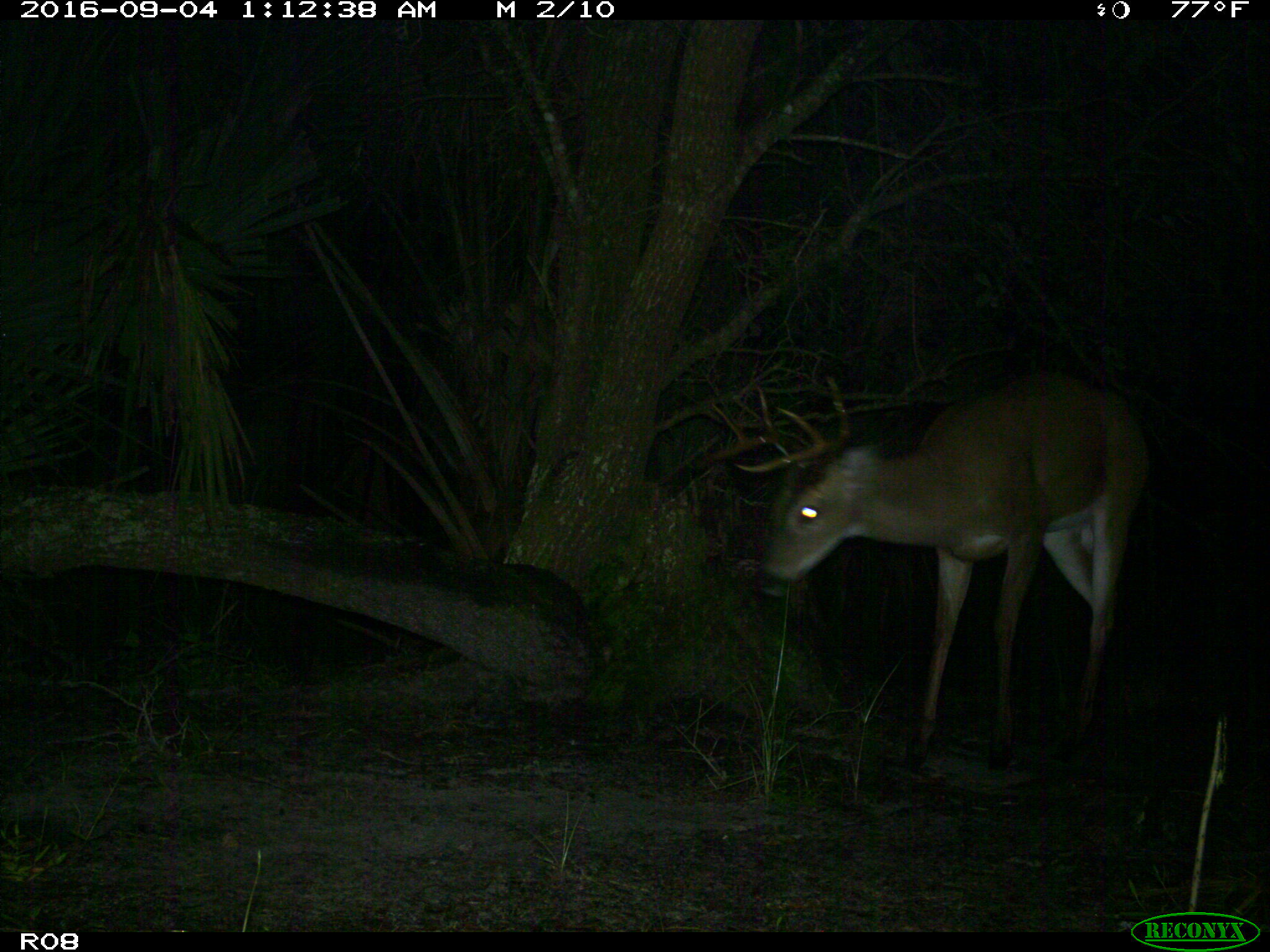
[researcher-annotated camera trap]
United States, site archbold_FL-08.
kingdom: Animalia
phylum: Chordata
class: Mammalia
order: Artiodactyla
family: Cervidae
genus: Odocoileus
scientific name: Odocoileus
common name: deer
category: unidentified deer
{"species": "unidentified deer (deer) (Odocoileus)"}